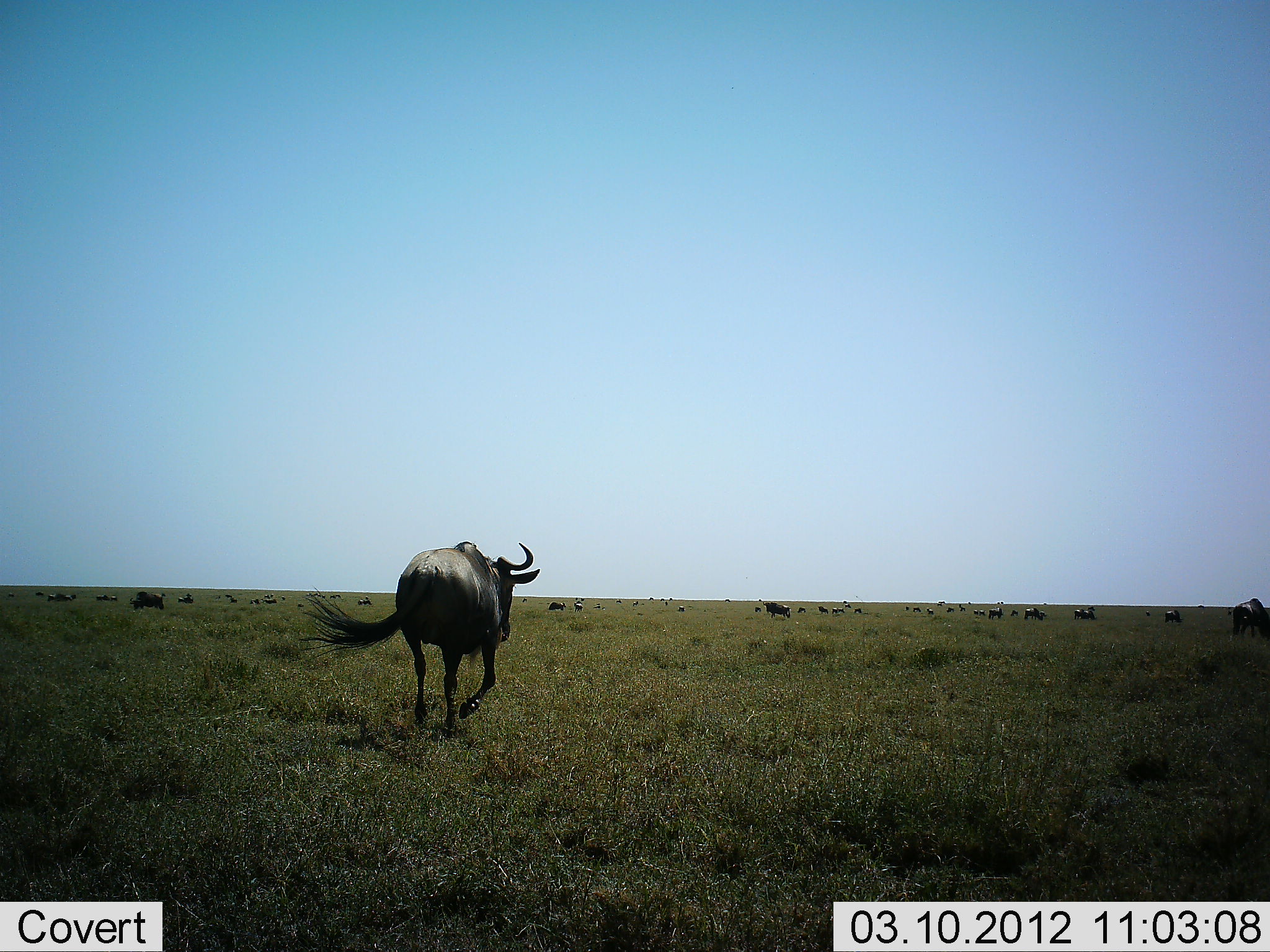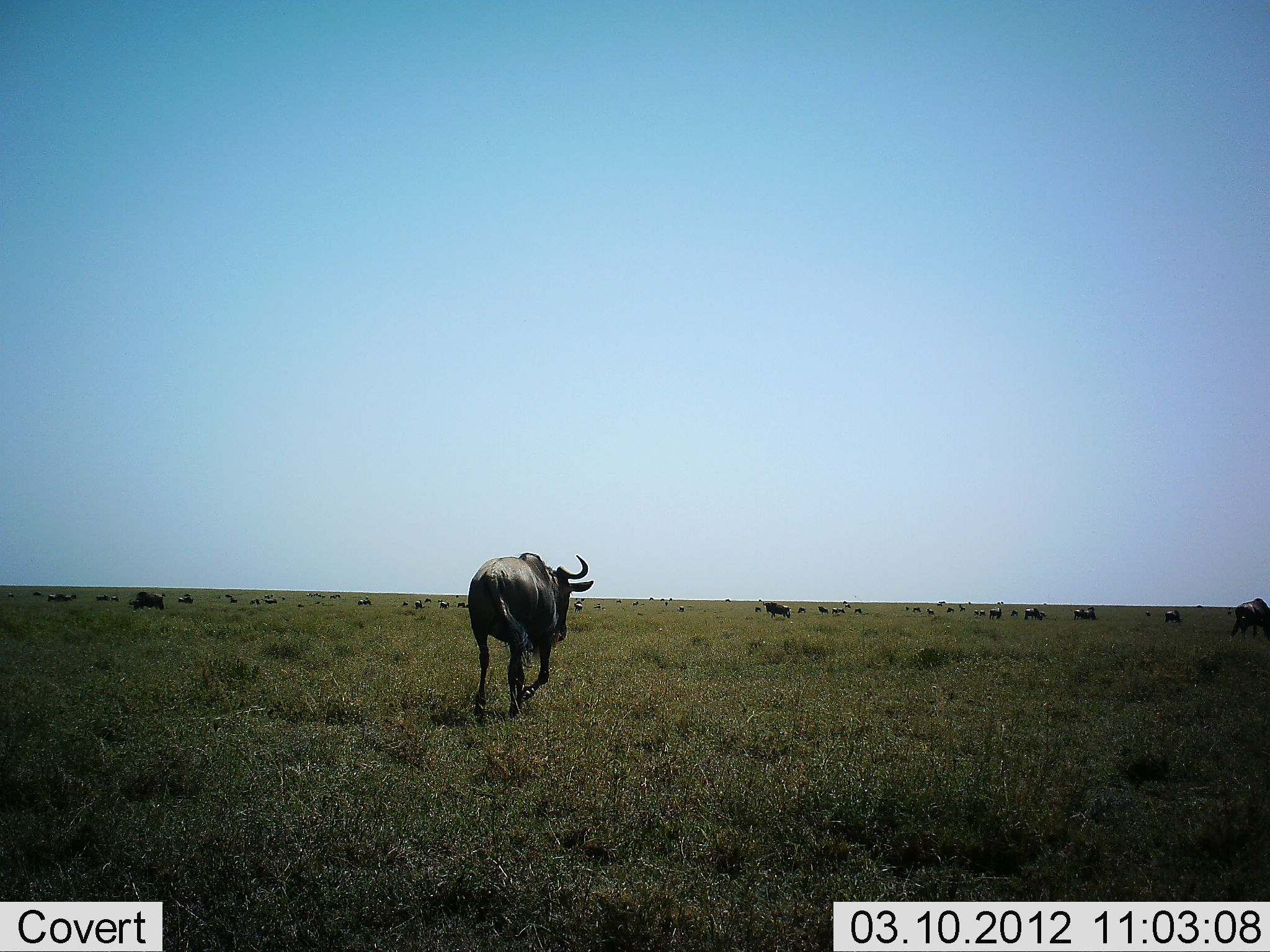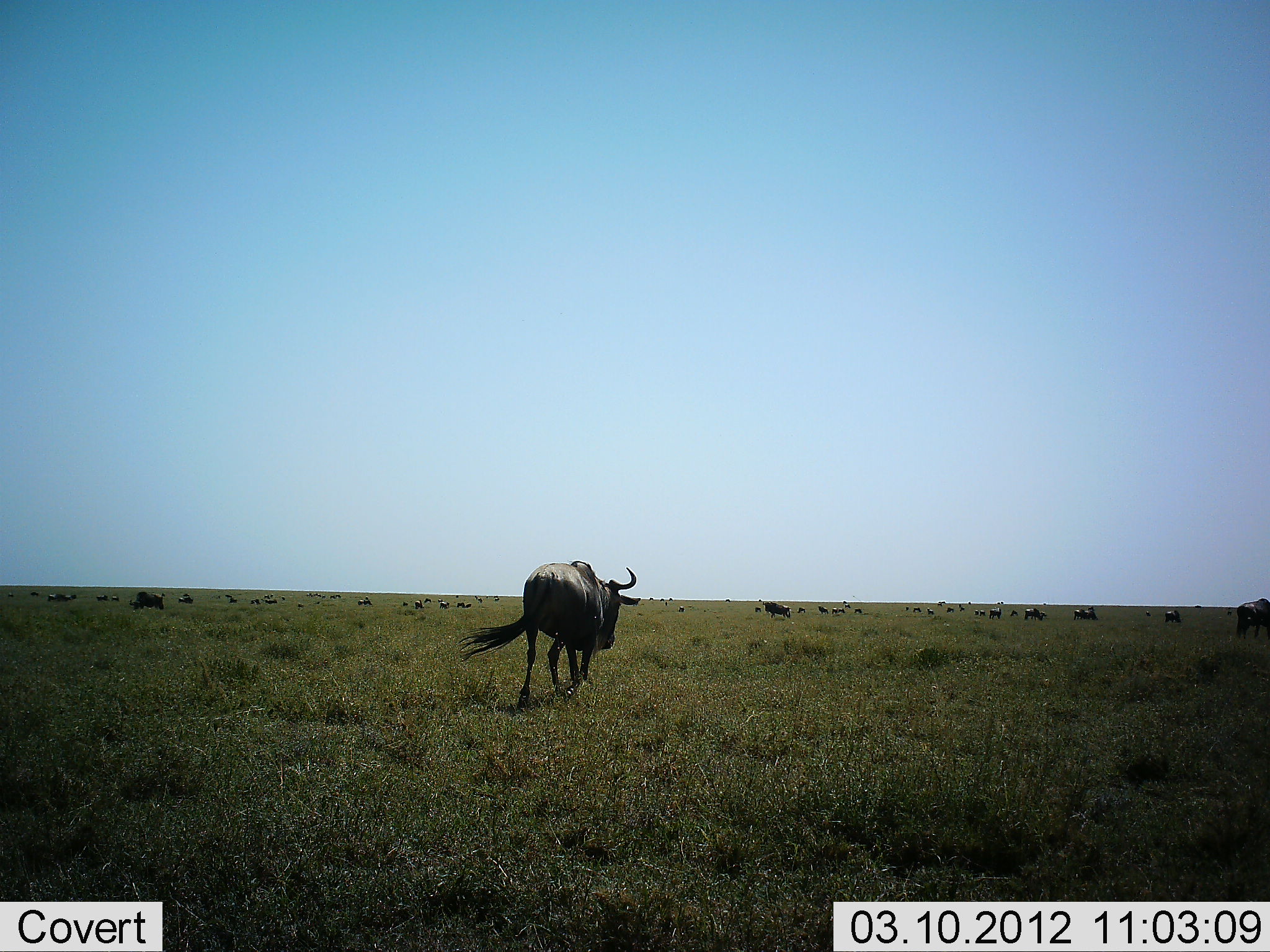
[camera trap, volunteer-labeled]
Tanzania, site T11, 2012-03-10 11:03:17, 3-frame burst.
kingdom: Animalia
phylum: Chordata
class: Mammalia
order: Artiodactyla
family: Bovidae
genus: Connochaetes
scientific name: Connochaetes taurinus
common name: blue wildebeest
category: wildebeest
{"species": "wildebeest (blue wildebeest) (Connochaetes taurinus)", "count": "11-50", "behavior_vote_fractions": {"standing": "39%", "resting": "22%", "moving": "89%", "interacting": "0%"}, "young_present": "0%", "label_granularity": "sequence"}